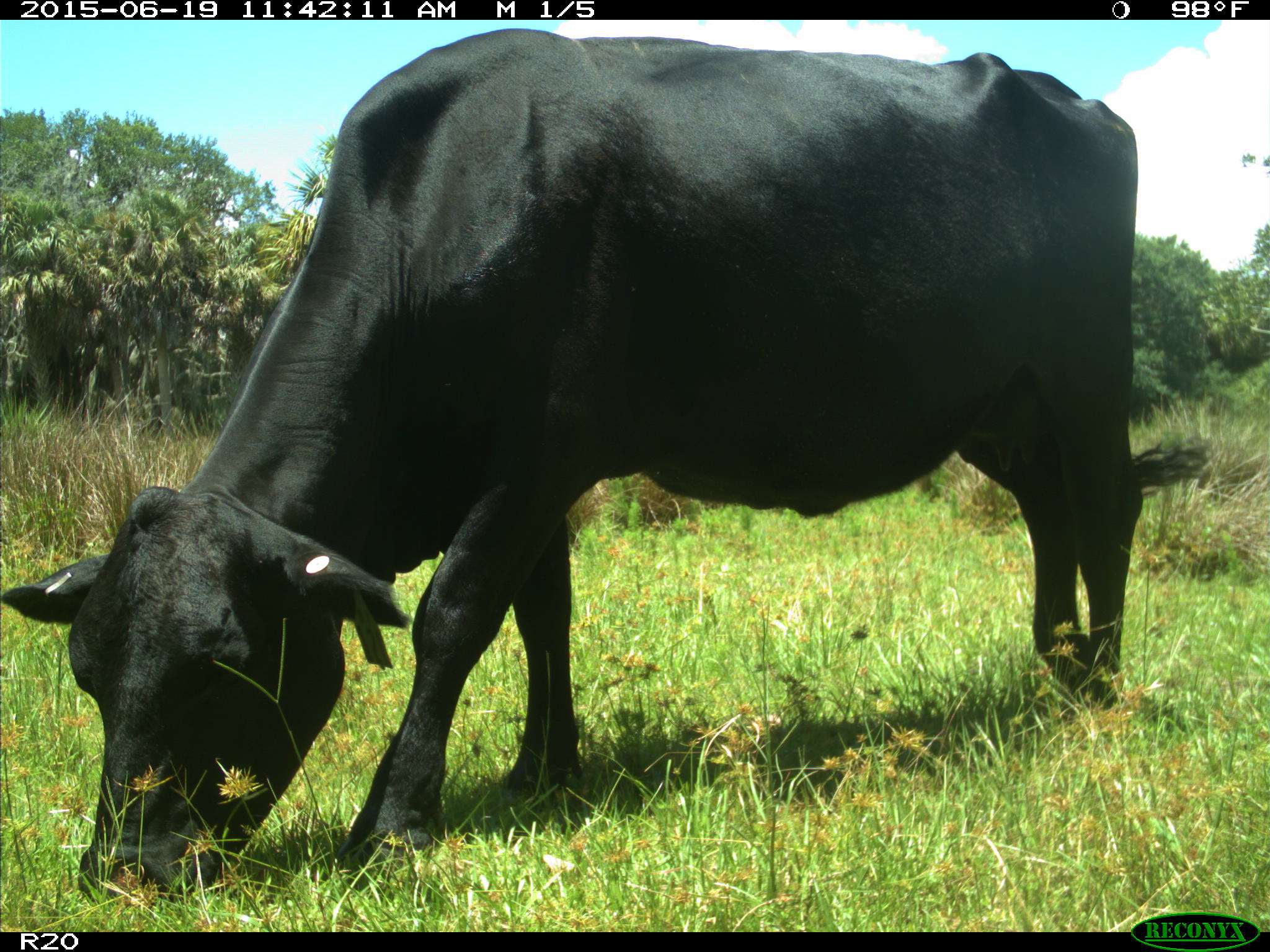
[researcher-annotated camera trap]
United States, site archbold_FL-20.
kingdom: Animalia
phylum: Chordata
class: Mammalia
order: Artiodactyla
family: Bovidae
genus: Bos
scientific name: Bos taurus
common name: domestic cow